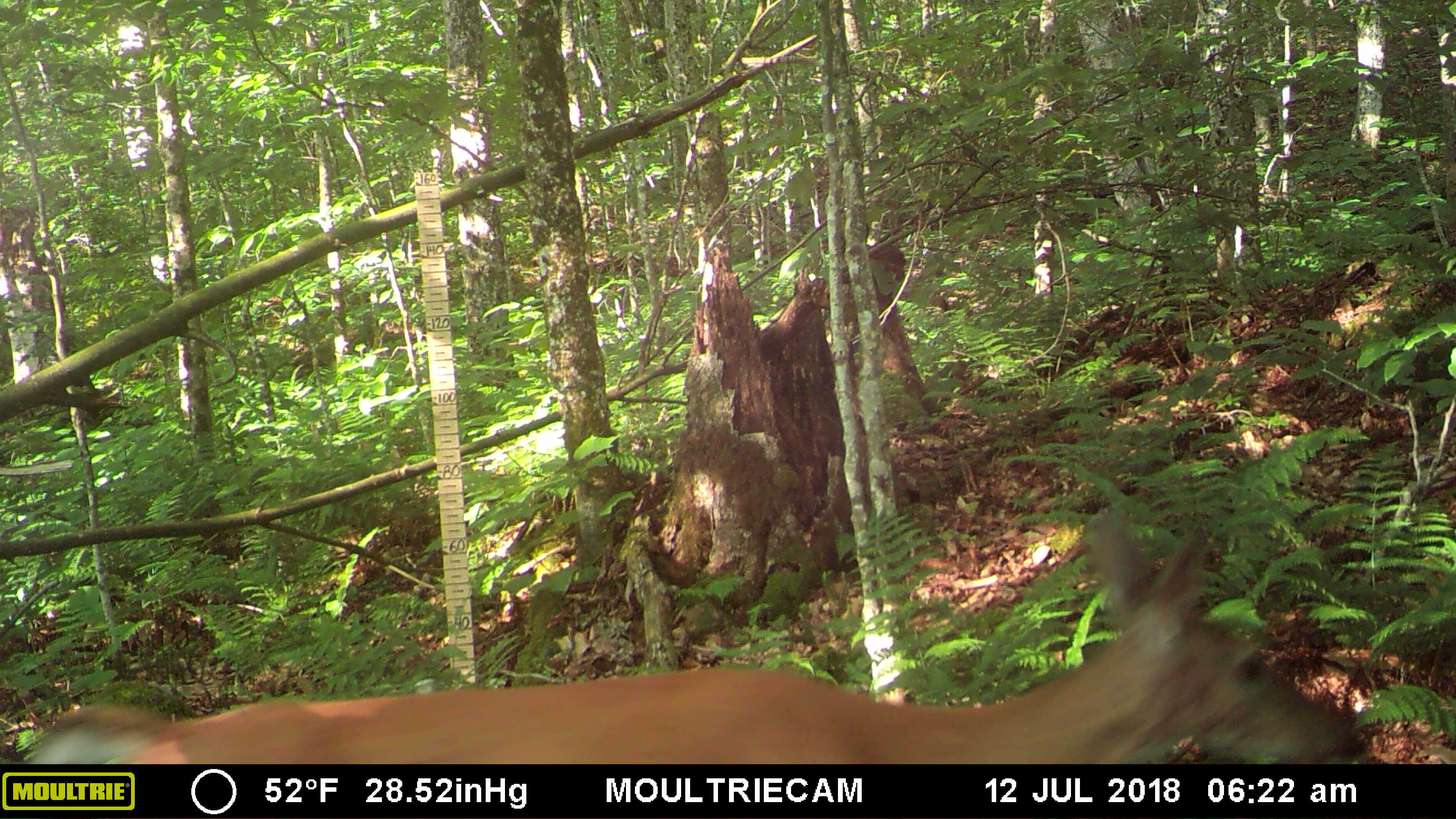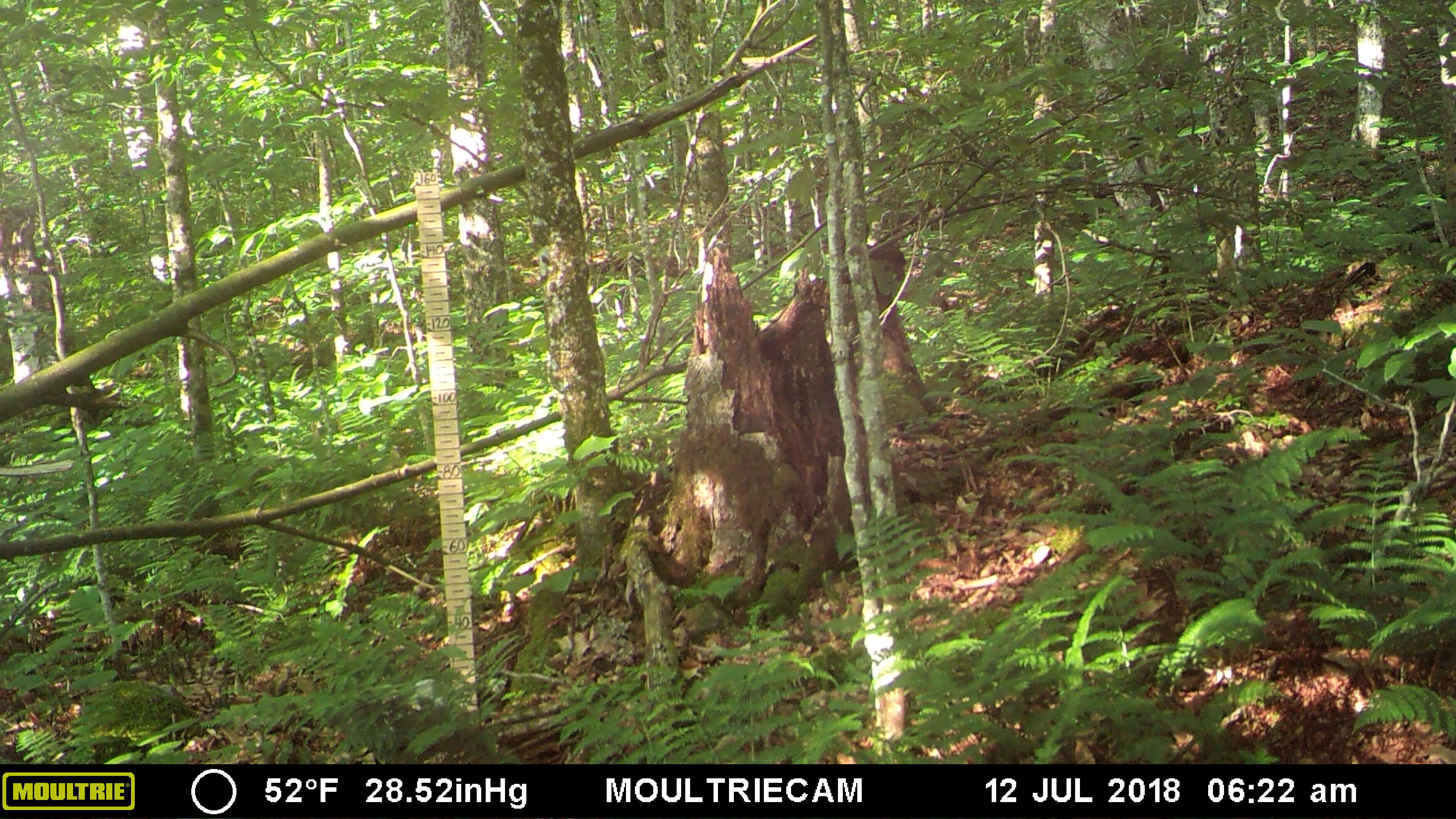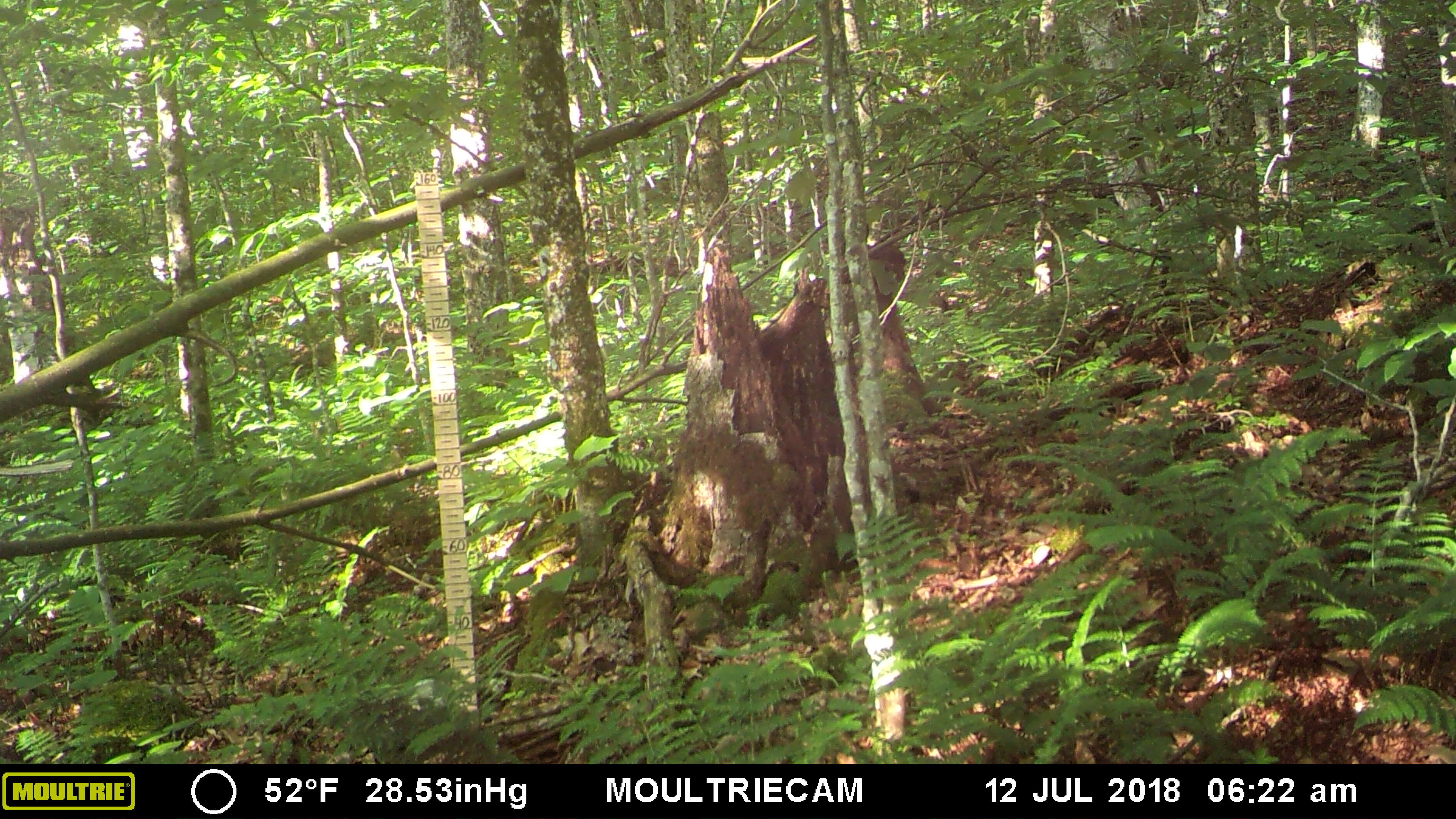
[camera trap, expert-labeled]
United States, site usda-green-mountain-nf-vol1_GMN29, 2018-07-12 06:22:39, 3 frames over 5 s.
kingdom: Animalia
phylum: Chordata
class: Mammalia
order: Artiodactyla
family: Cervidae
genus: Odocoileus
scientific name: Odocoileus virginianus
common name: white-tailed deer